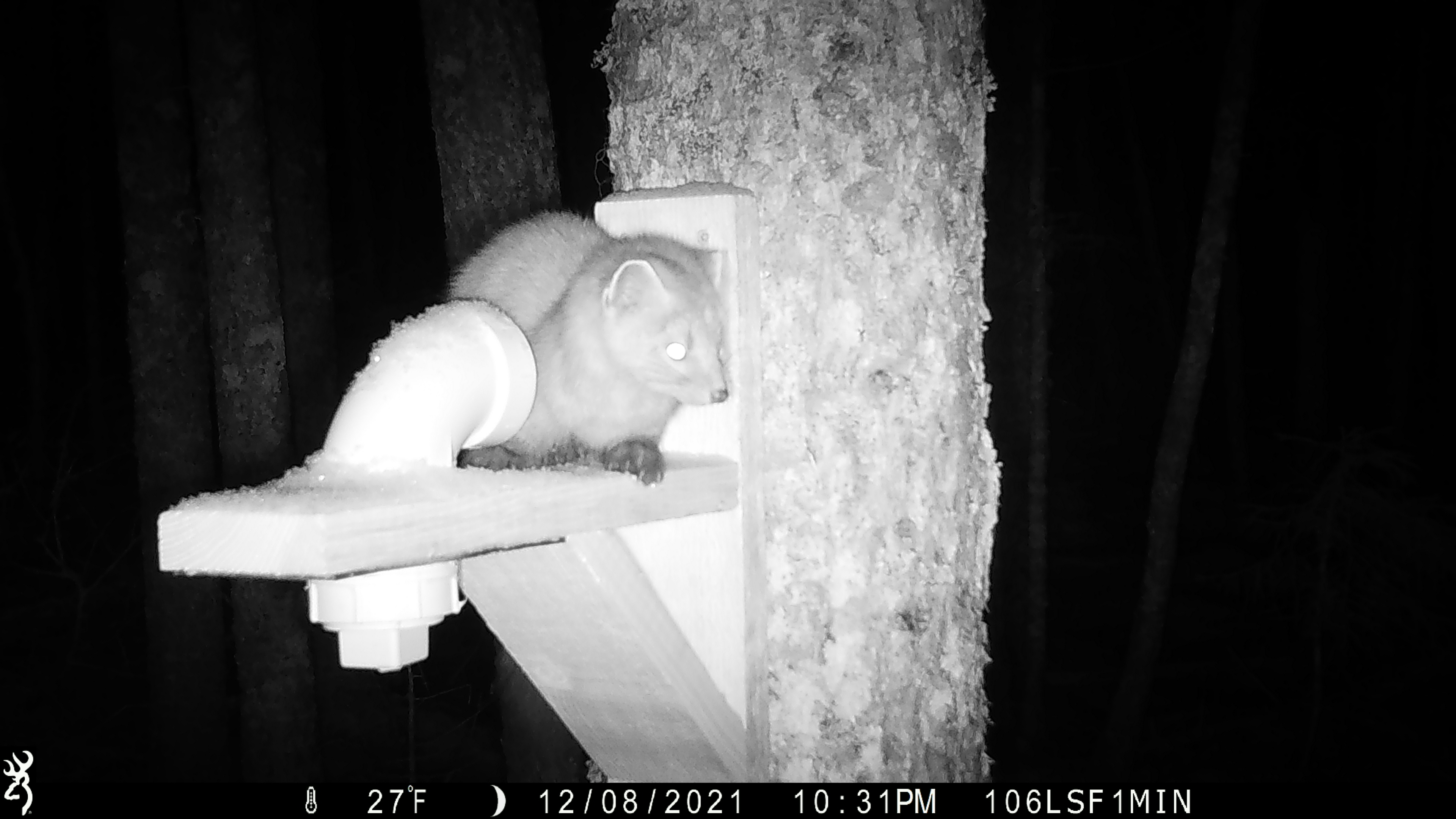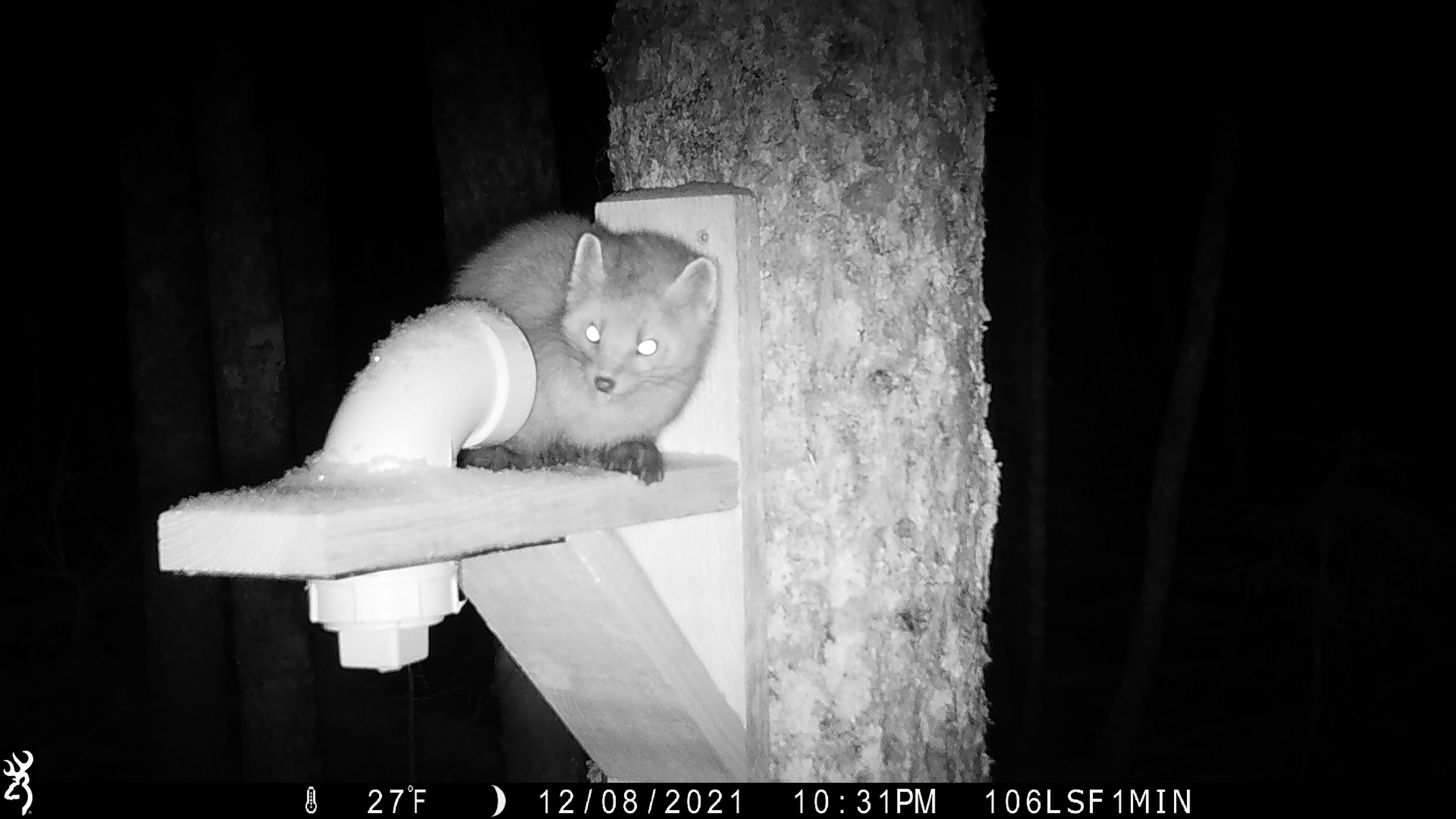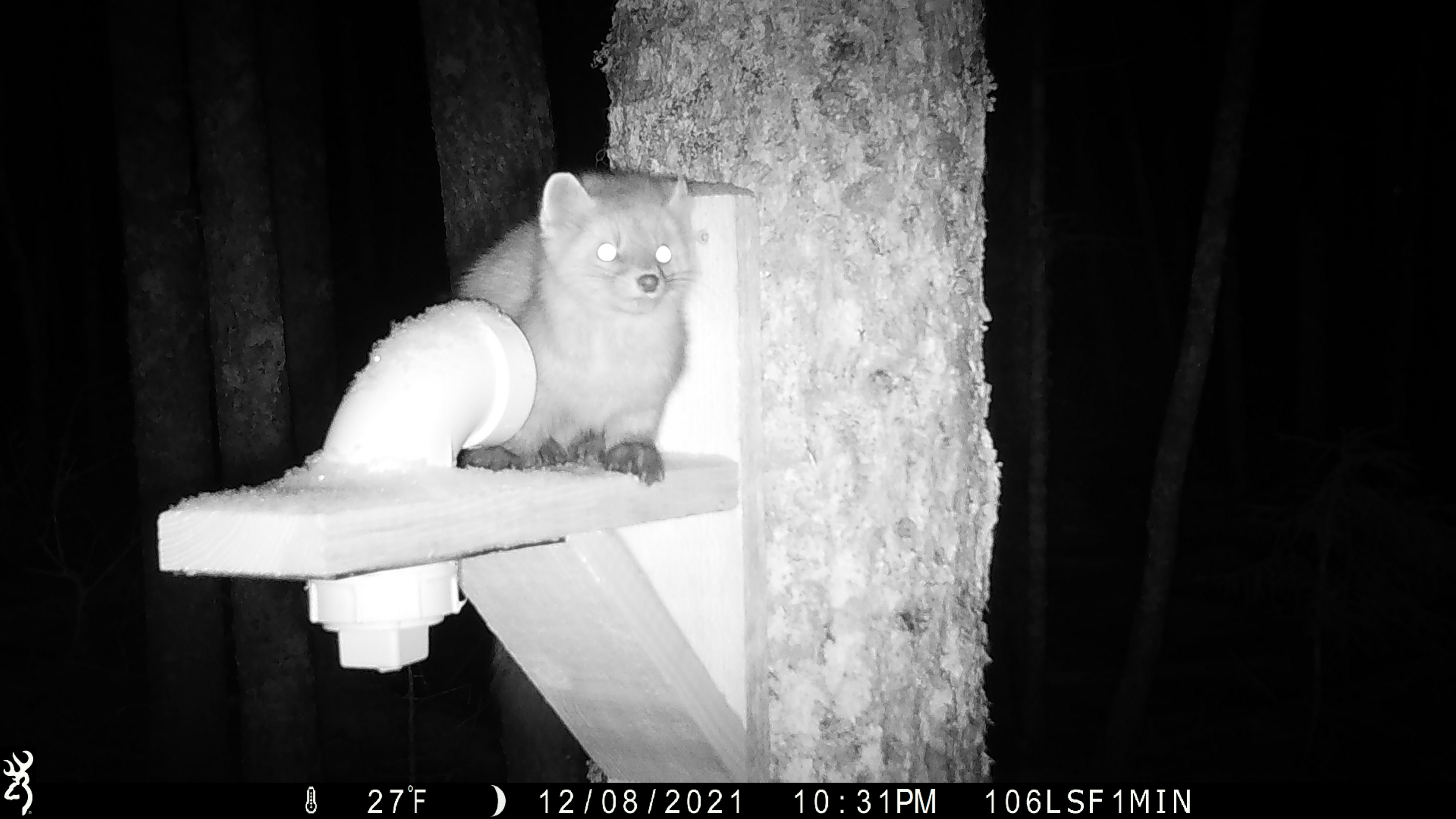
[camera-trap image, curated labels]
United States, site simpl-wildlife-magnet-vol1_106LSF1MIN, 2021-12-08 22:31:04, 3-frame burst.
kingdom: Animalia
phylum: Chordata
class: Mammalia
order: Carnivora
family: Mustelidae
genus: Martes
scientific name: Martes americana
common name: american marten